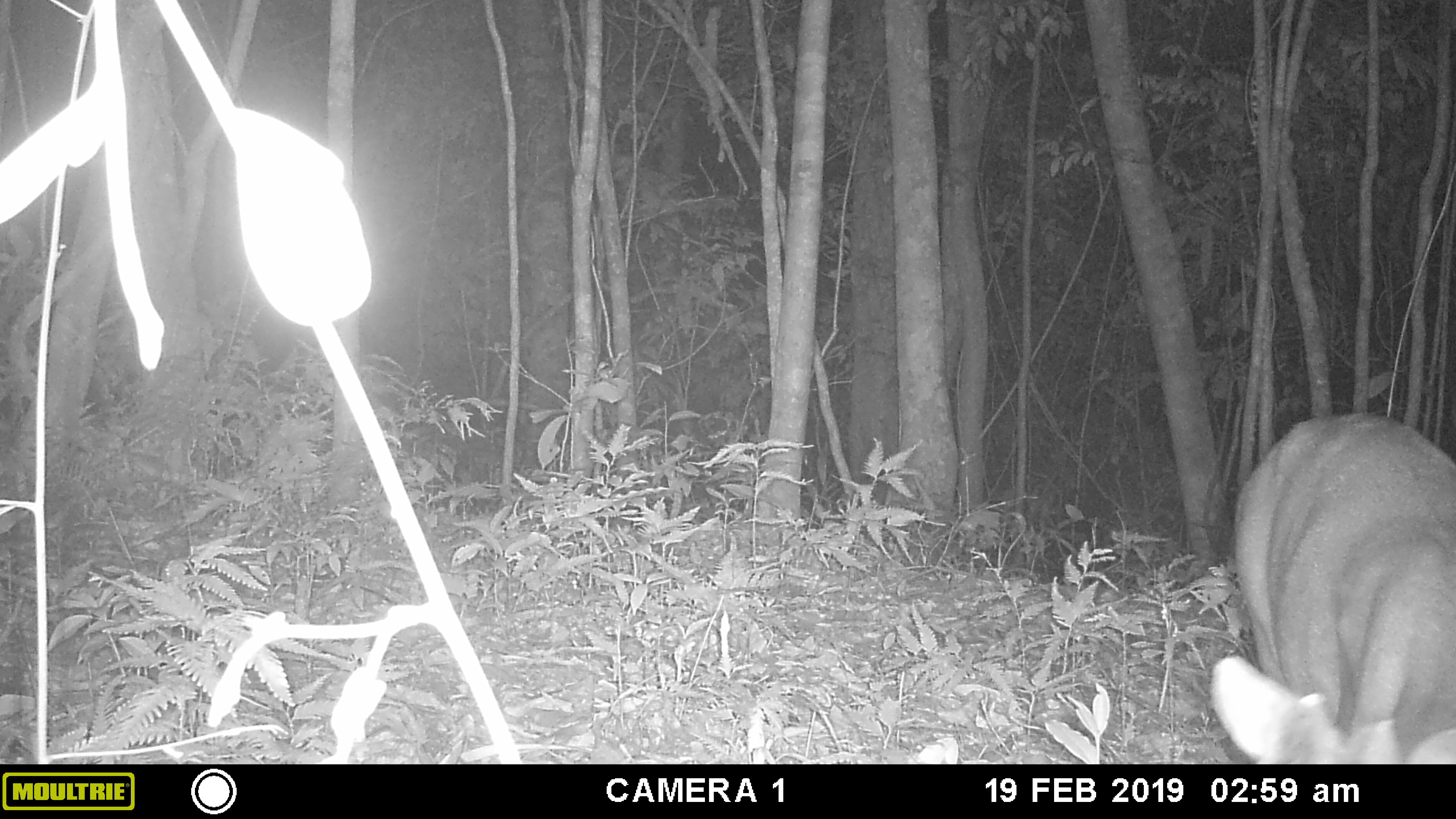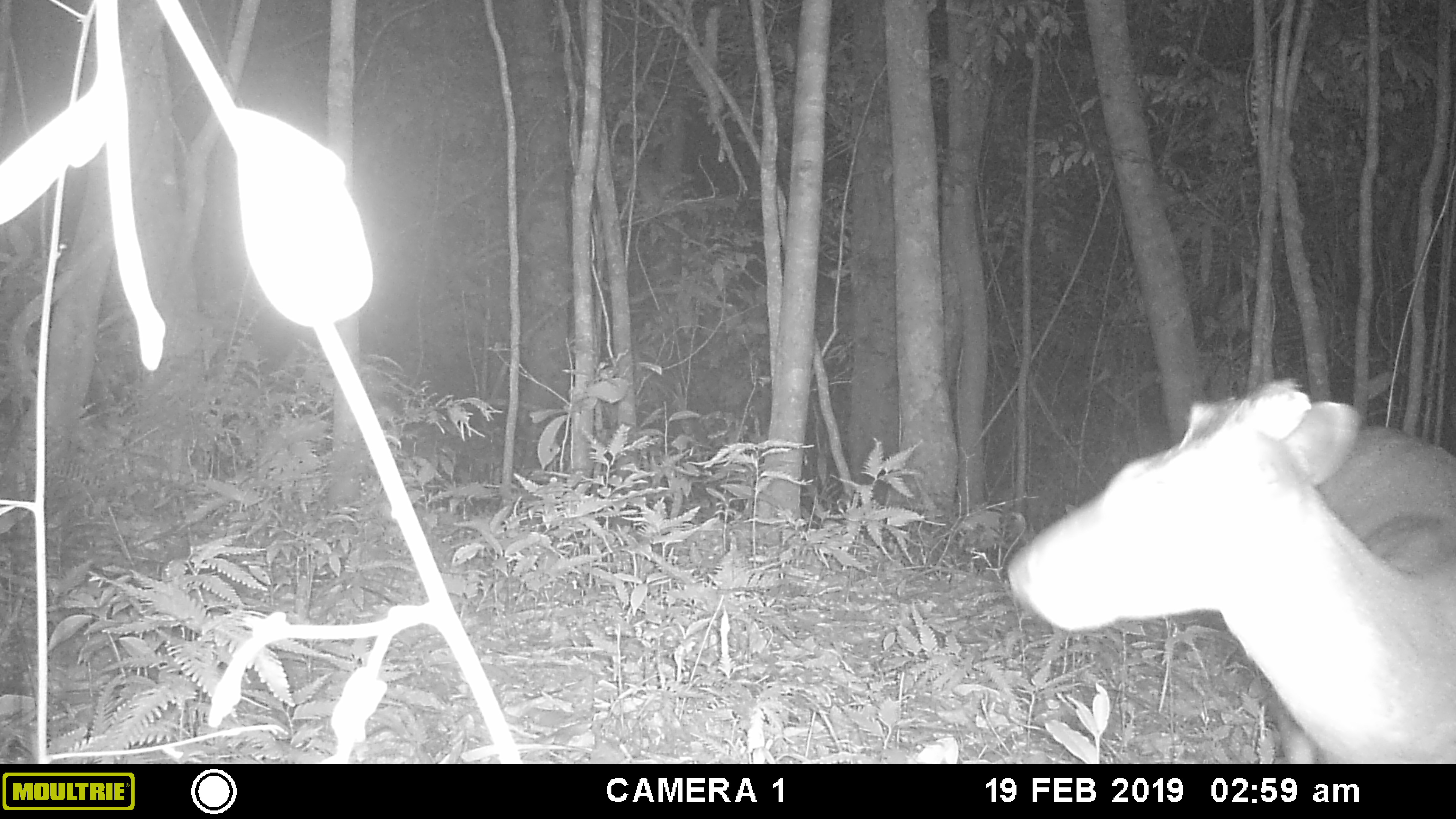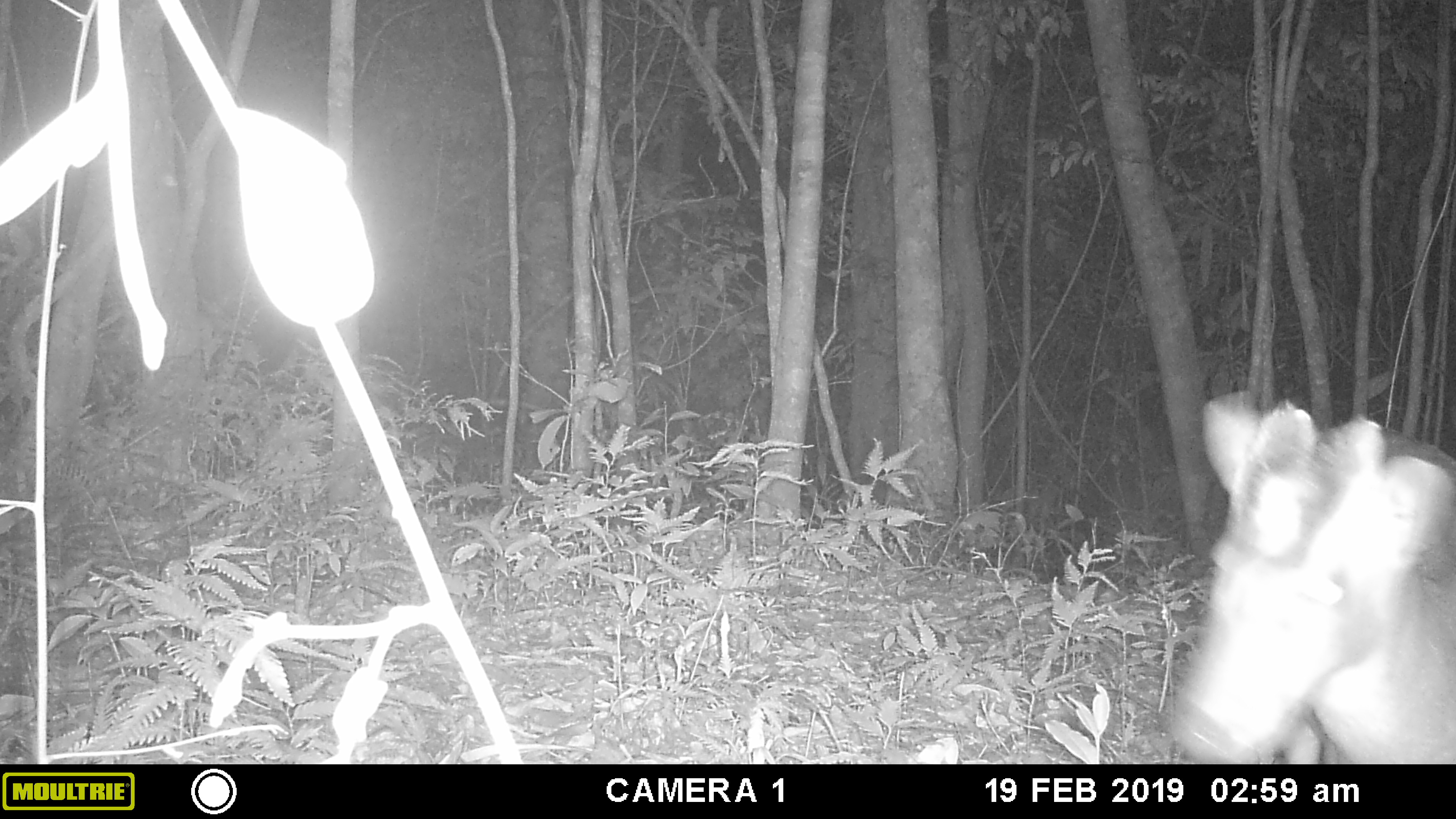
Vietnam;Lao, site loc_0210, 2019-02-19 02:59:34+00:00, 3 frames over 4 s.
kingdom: Animalia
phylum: Chordata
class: Mammalia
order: Artiodactyla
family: Cervidae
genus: Muntiacus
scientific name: Muntiacus rooseveltorum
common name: roosevelt's muntjac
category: roosevelts muntjac group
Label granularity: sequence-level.